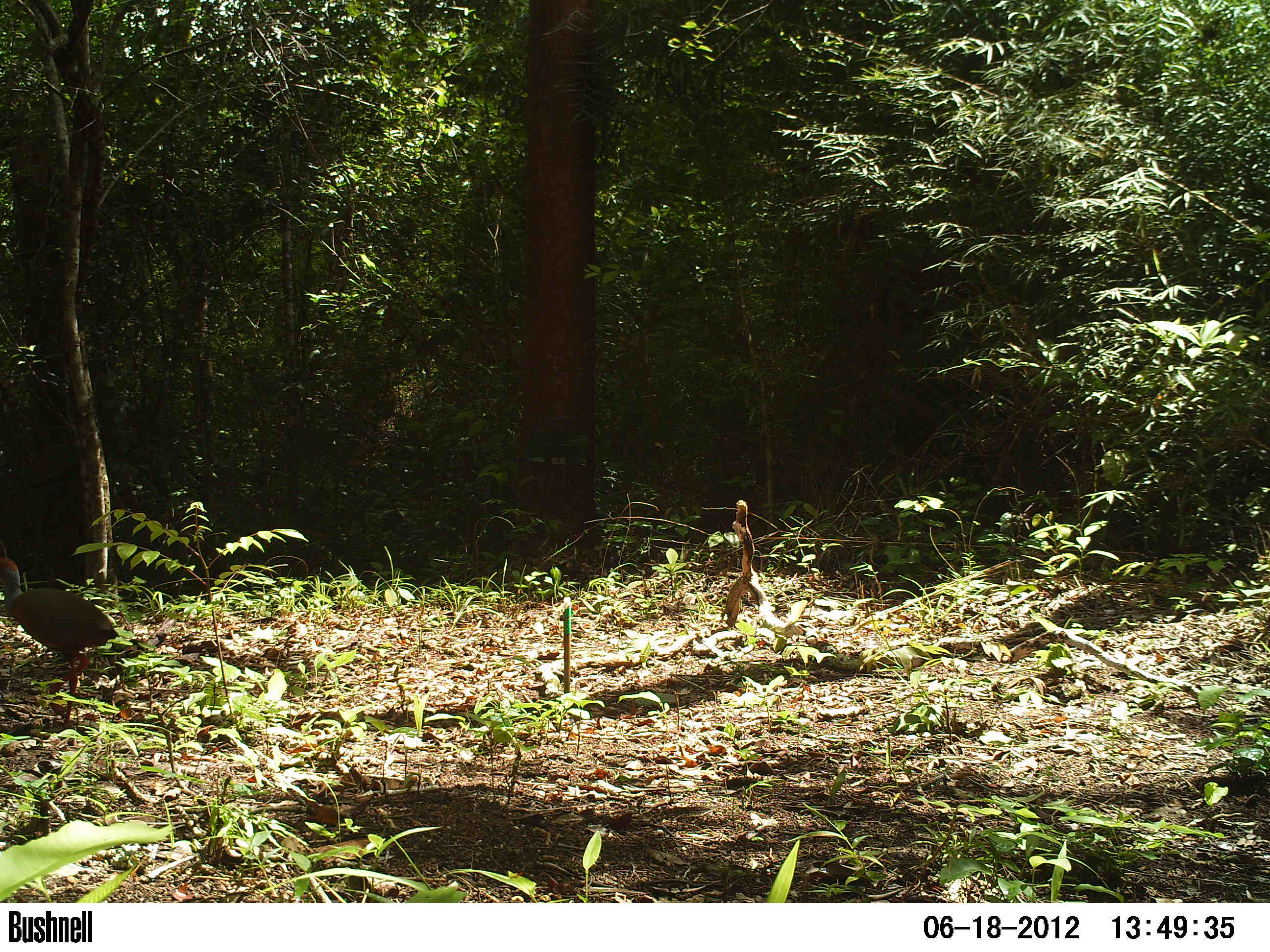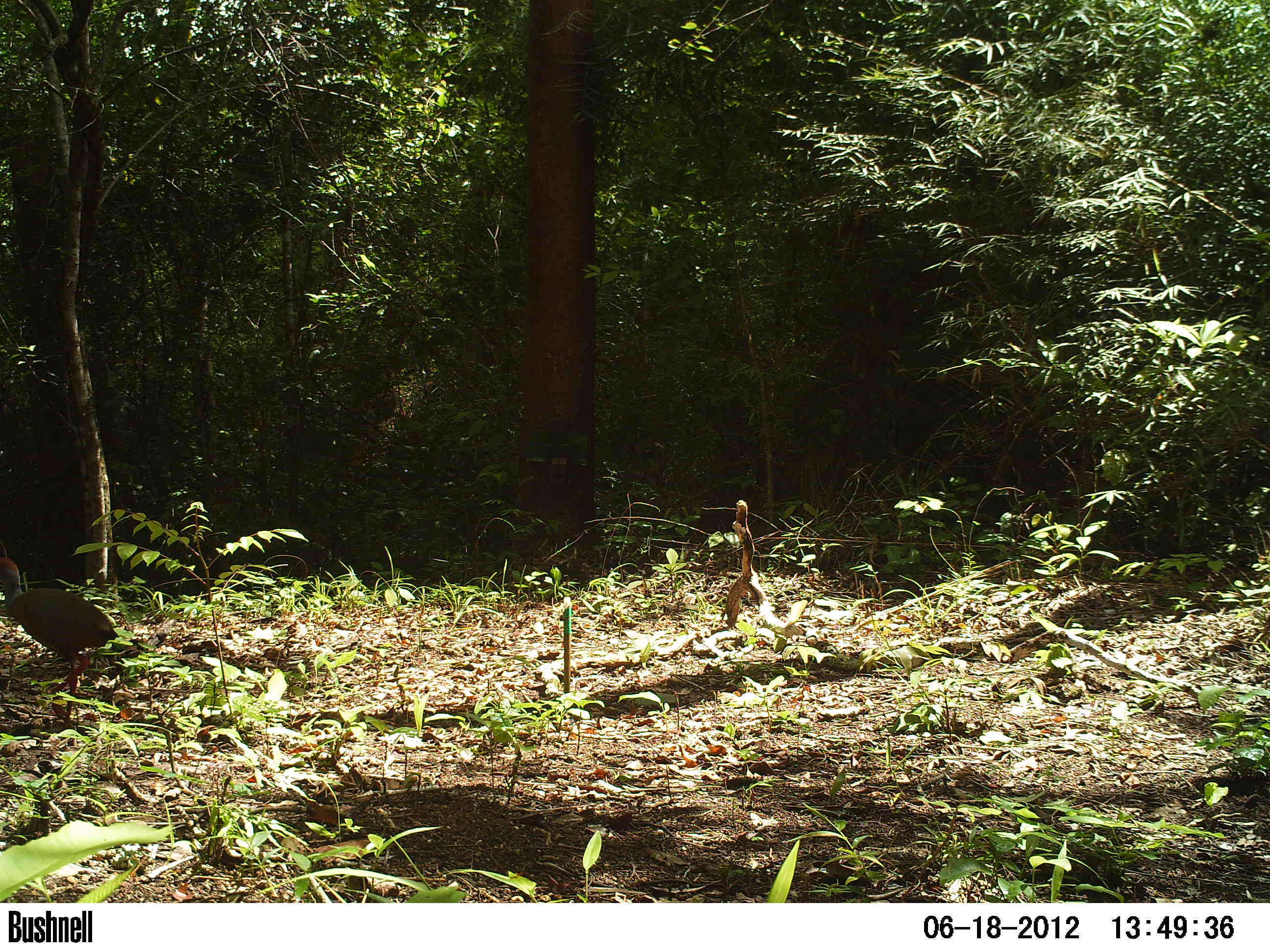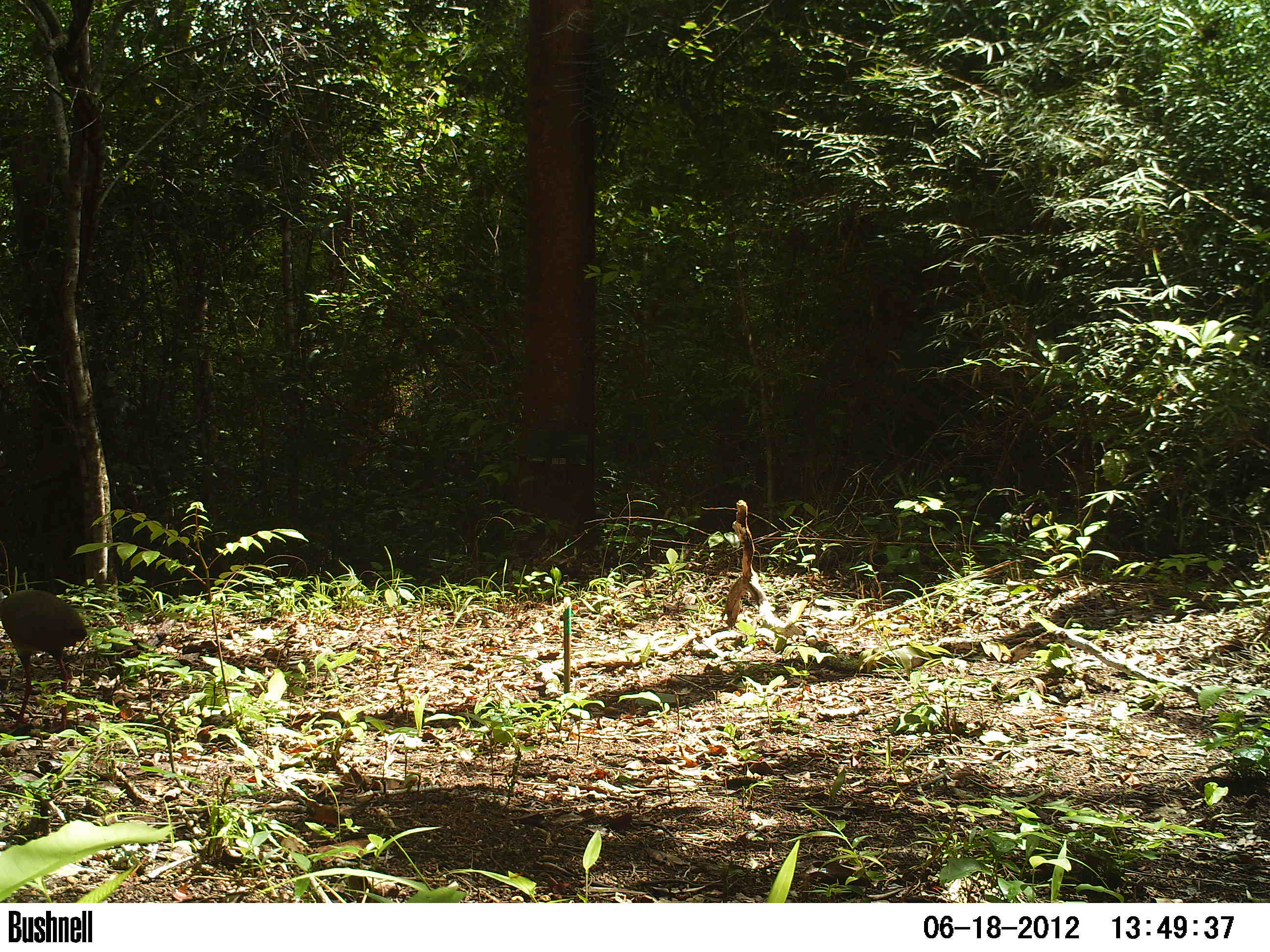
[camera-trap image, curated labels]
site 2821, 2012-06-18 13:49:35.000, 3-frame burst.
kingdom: Animalia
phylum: Chordata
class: Aves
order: Gruiformes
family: Rallidae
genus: Aramides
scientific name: Aramides cajaneus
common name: gray-cowled wood-rail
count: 1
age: adult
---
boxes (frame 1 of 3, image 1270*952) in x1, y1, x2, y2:
aramides cajaneus: 0, 555, 119, 733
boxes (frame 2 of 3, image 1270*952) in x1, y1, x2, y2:
aramides cajaneus: 0, 556, 119, 733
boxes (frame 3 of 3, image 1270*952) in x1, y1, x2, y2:
aramides cajaneus: 0, 589, 88, 733